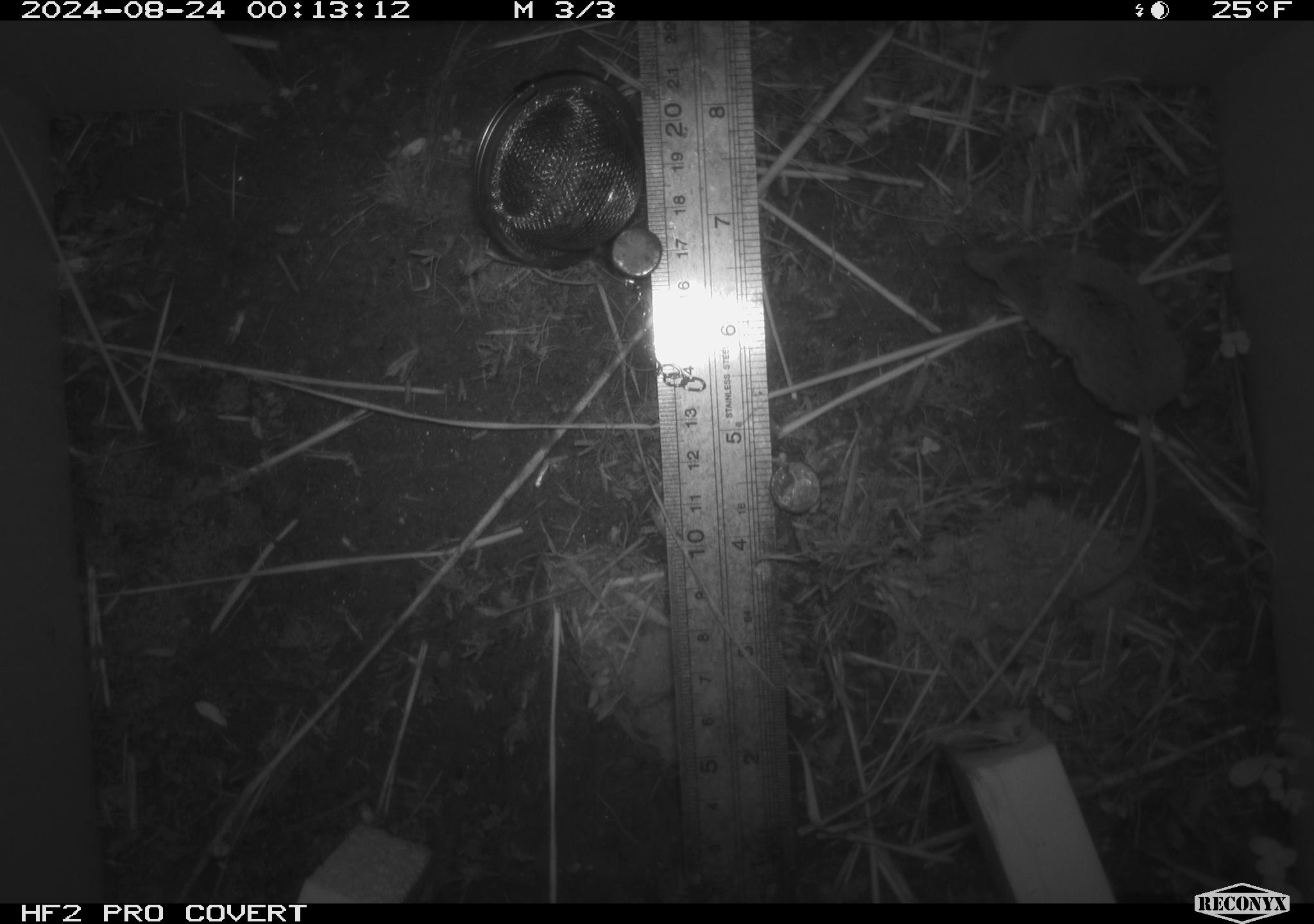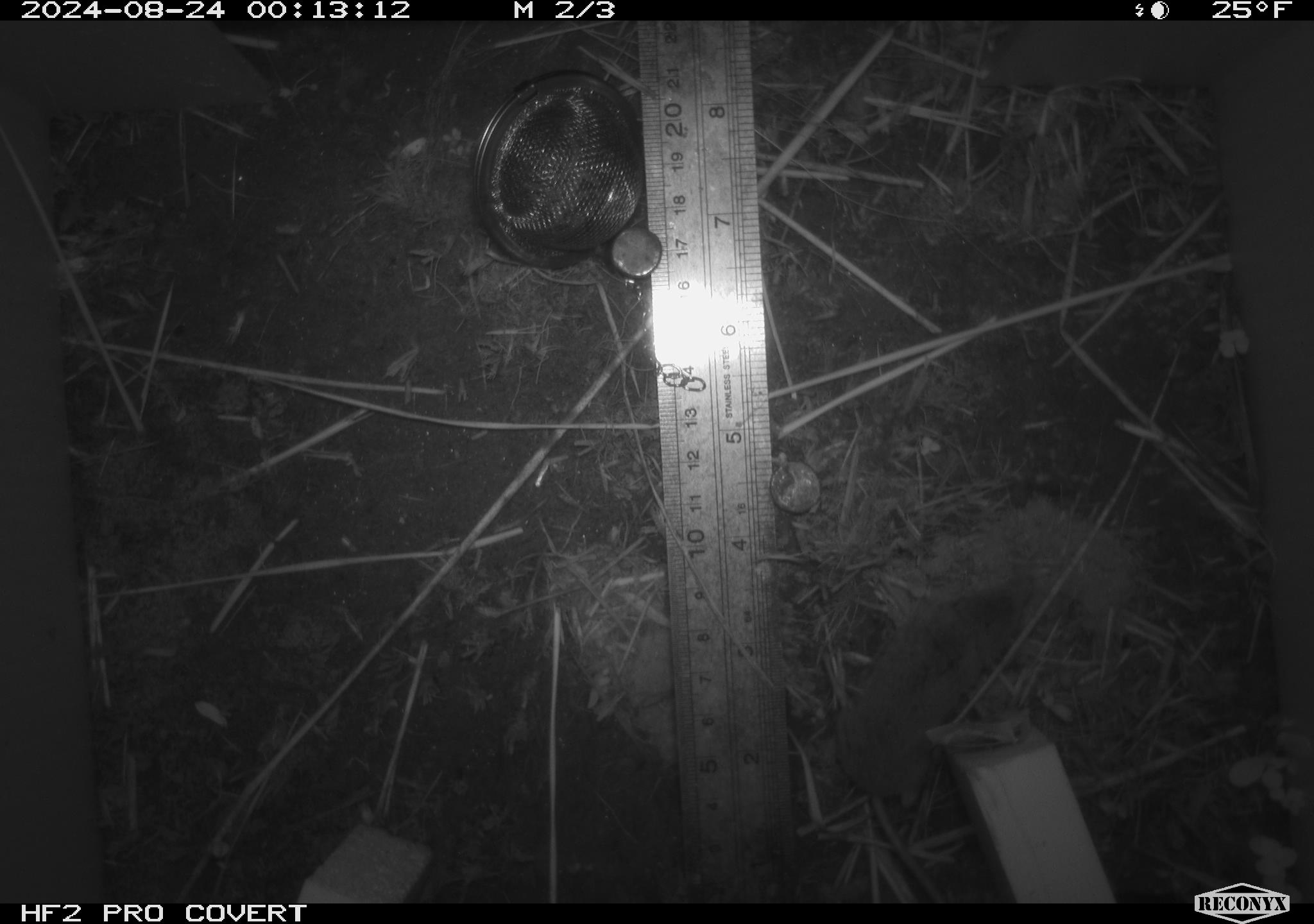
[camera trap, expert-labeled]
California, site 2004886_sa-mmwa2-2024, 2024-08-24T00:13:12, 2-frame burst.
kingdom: Animalia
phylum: Chordata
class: Mammalia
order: Rodentia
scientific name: Rodentia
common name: mouse species